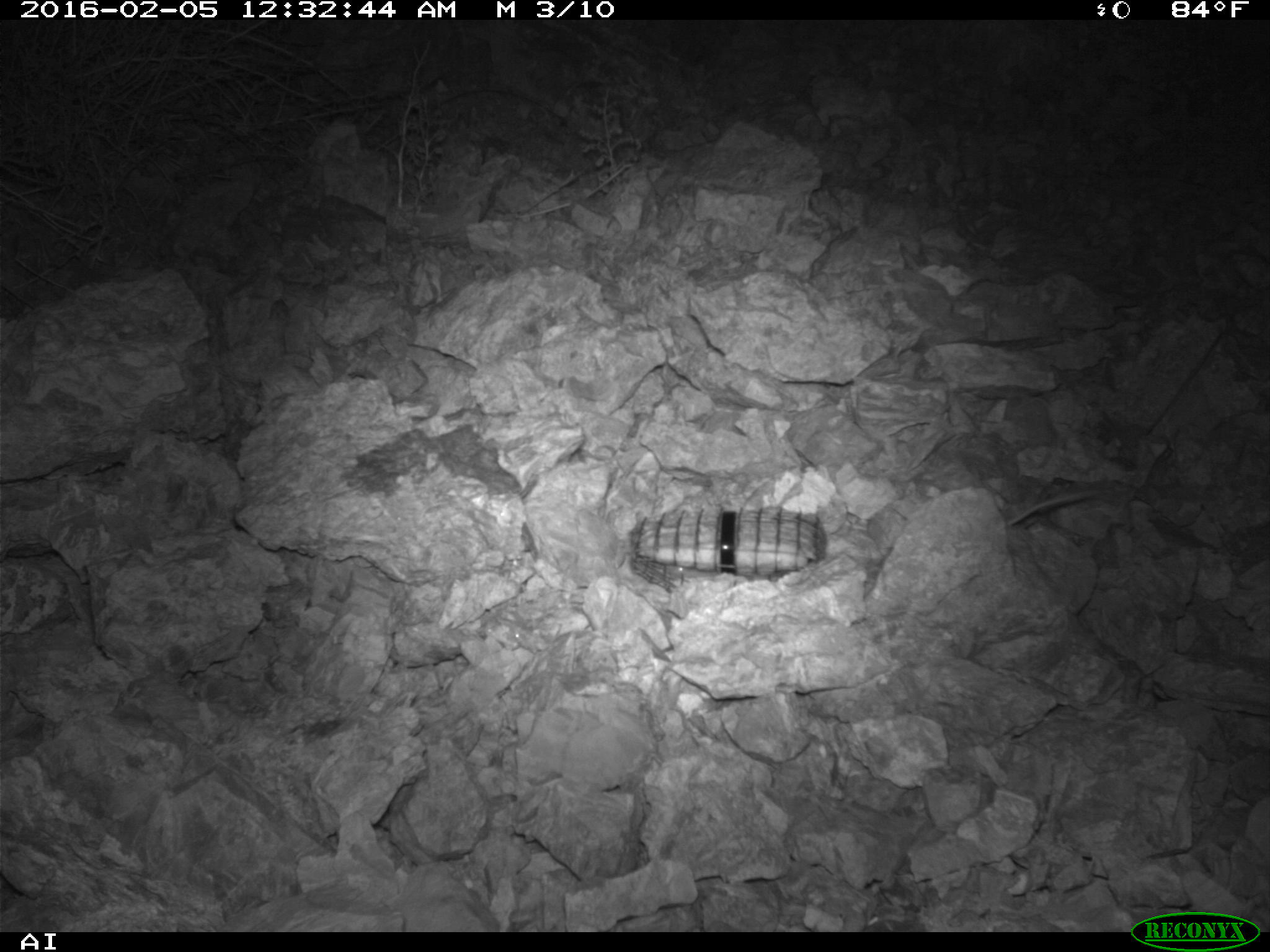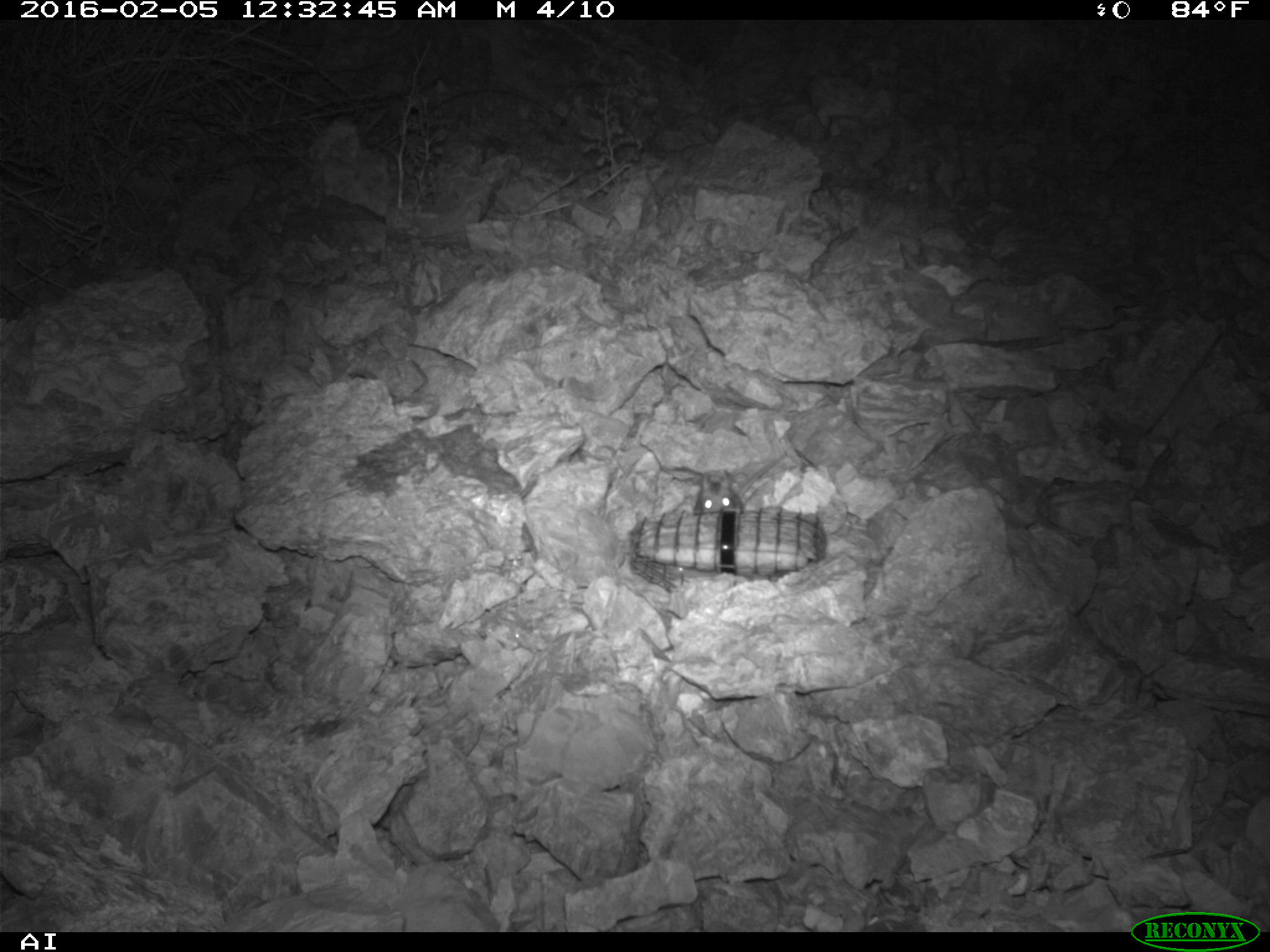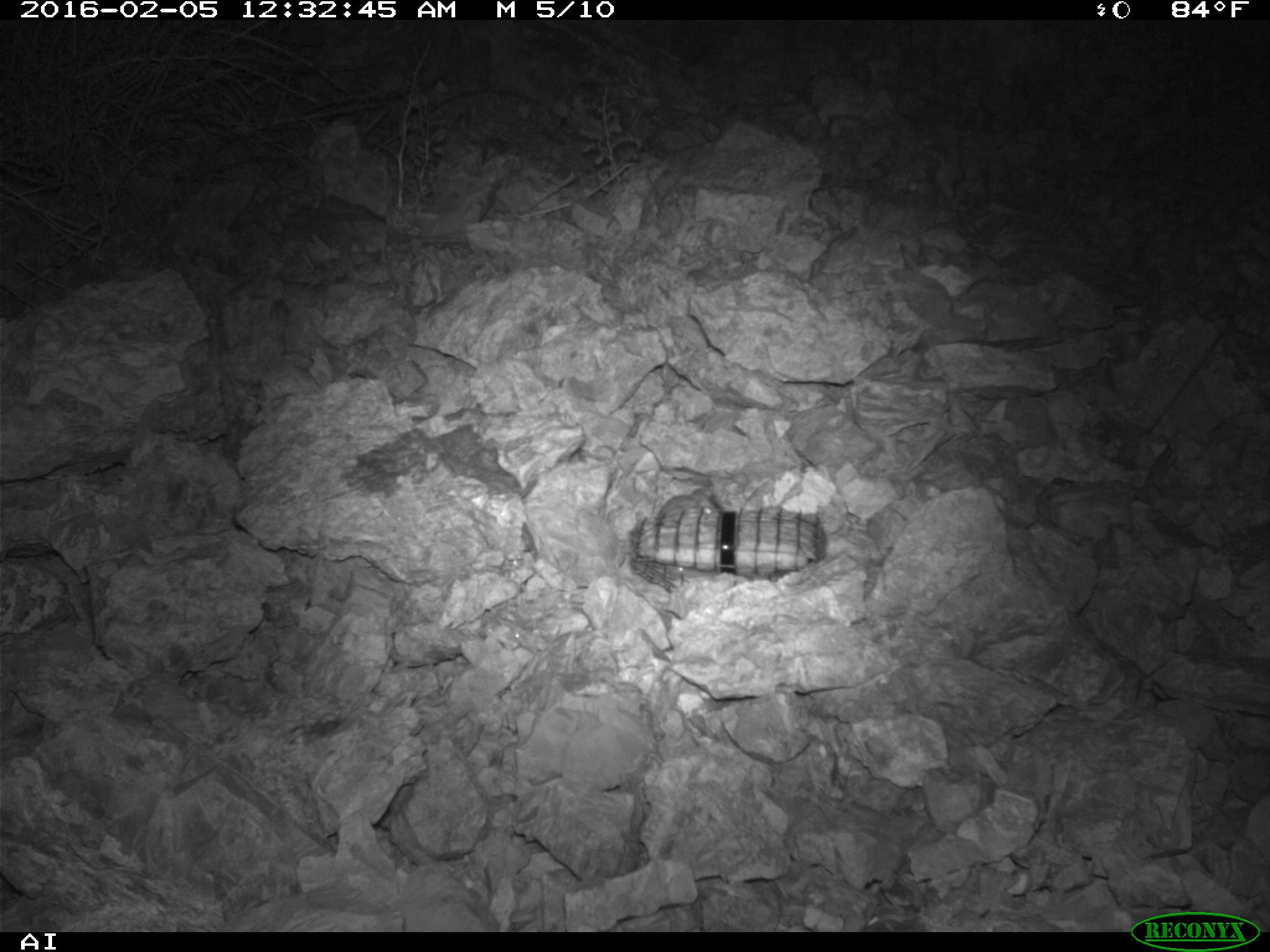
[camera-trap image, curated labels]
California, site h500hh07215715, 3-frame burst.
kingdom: Animalia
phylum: Chordata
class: Mammalia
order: Rodentia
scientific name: Rodentia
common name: rodent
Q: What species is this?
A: Rodent (Rodentia).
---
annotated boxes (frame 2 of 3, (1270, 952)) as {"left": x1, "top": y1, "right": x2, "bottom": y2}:
rodent: {"left": 691, "top": 449, "right": 785, "bottom": 515}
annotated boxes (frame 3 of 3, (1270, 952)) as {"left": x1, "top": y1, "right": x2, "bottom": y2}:
rodent: {"left": 657, "top": 488, "right": 721, "bottom": 516}